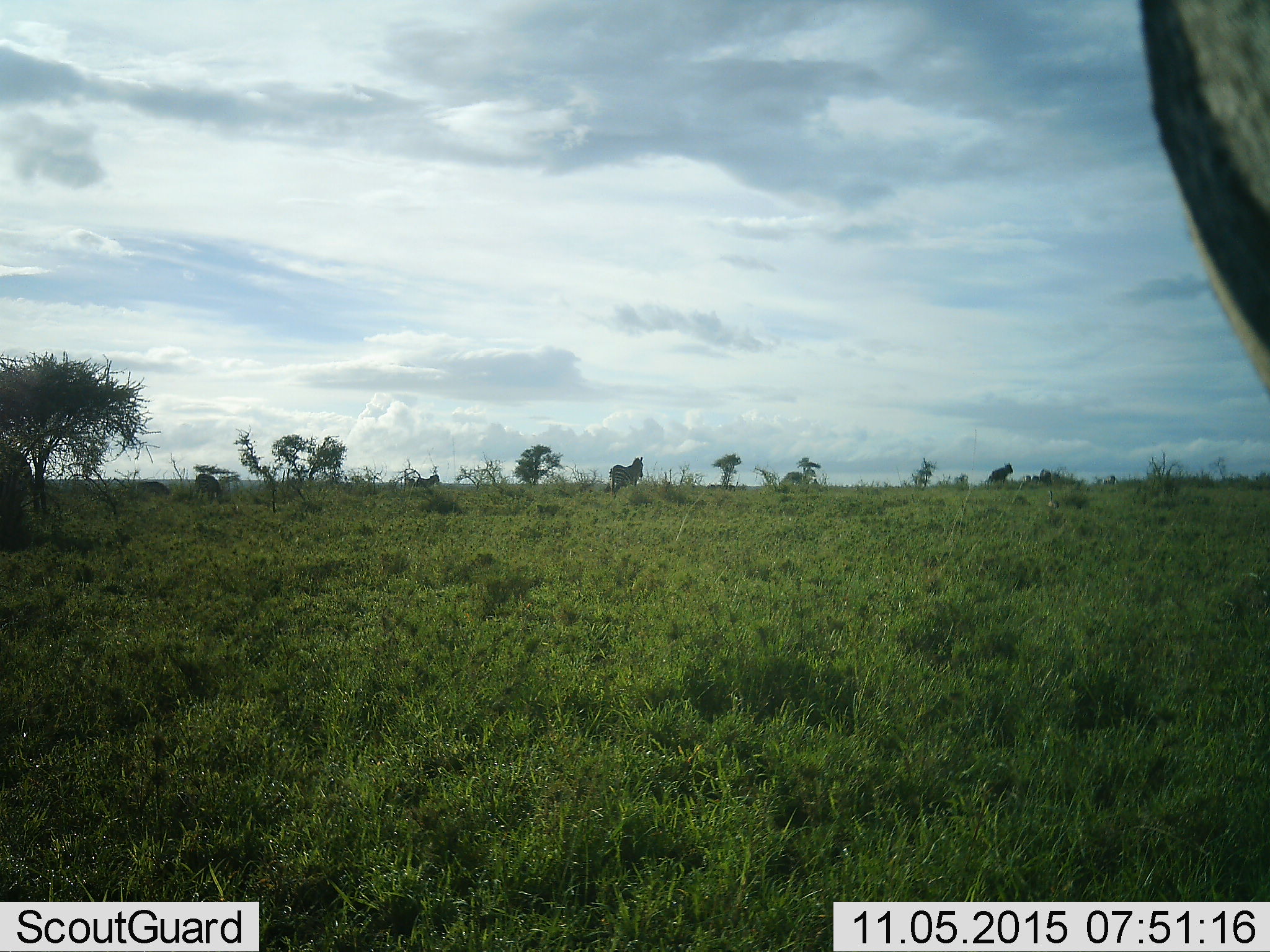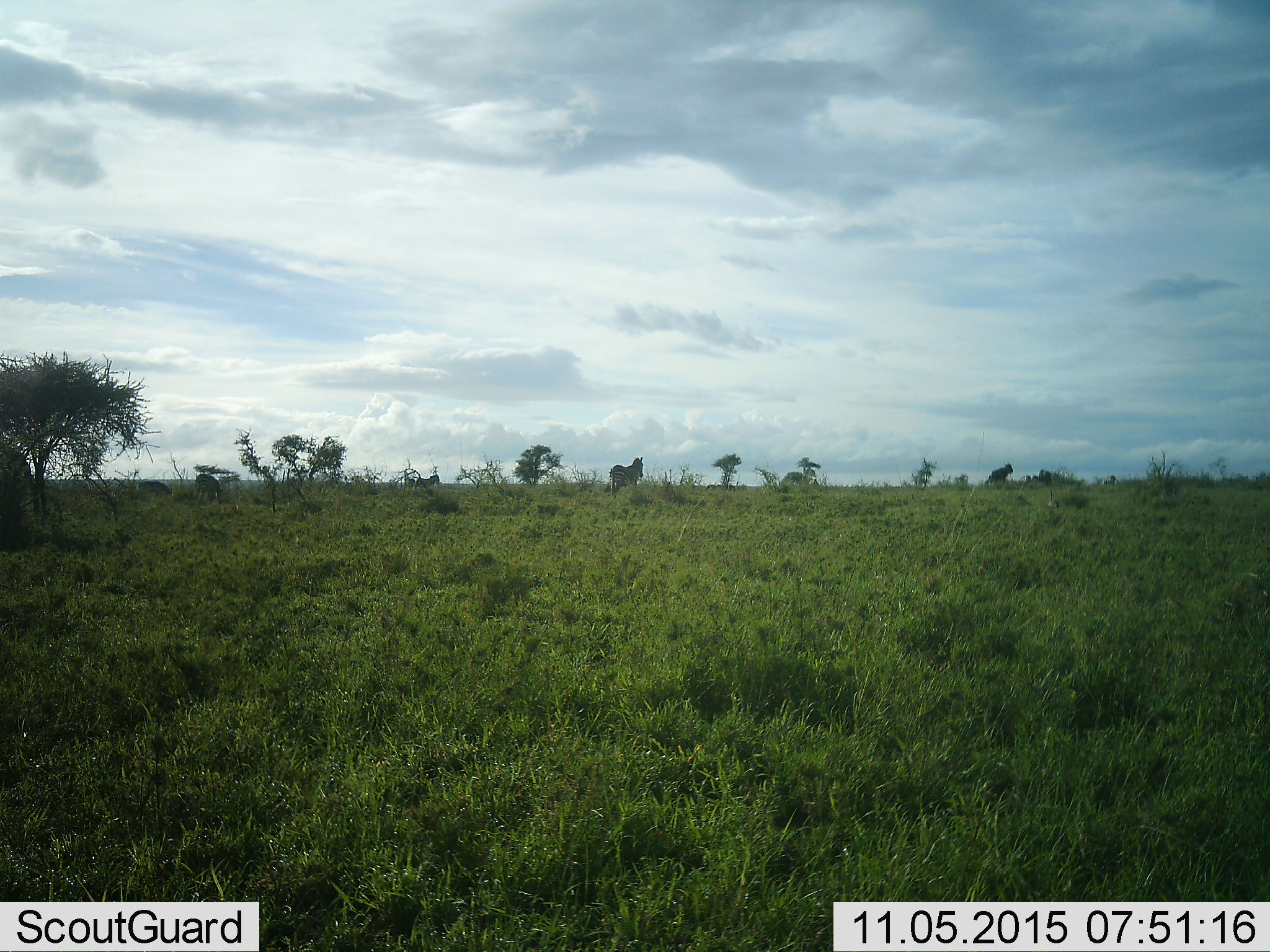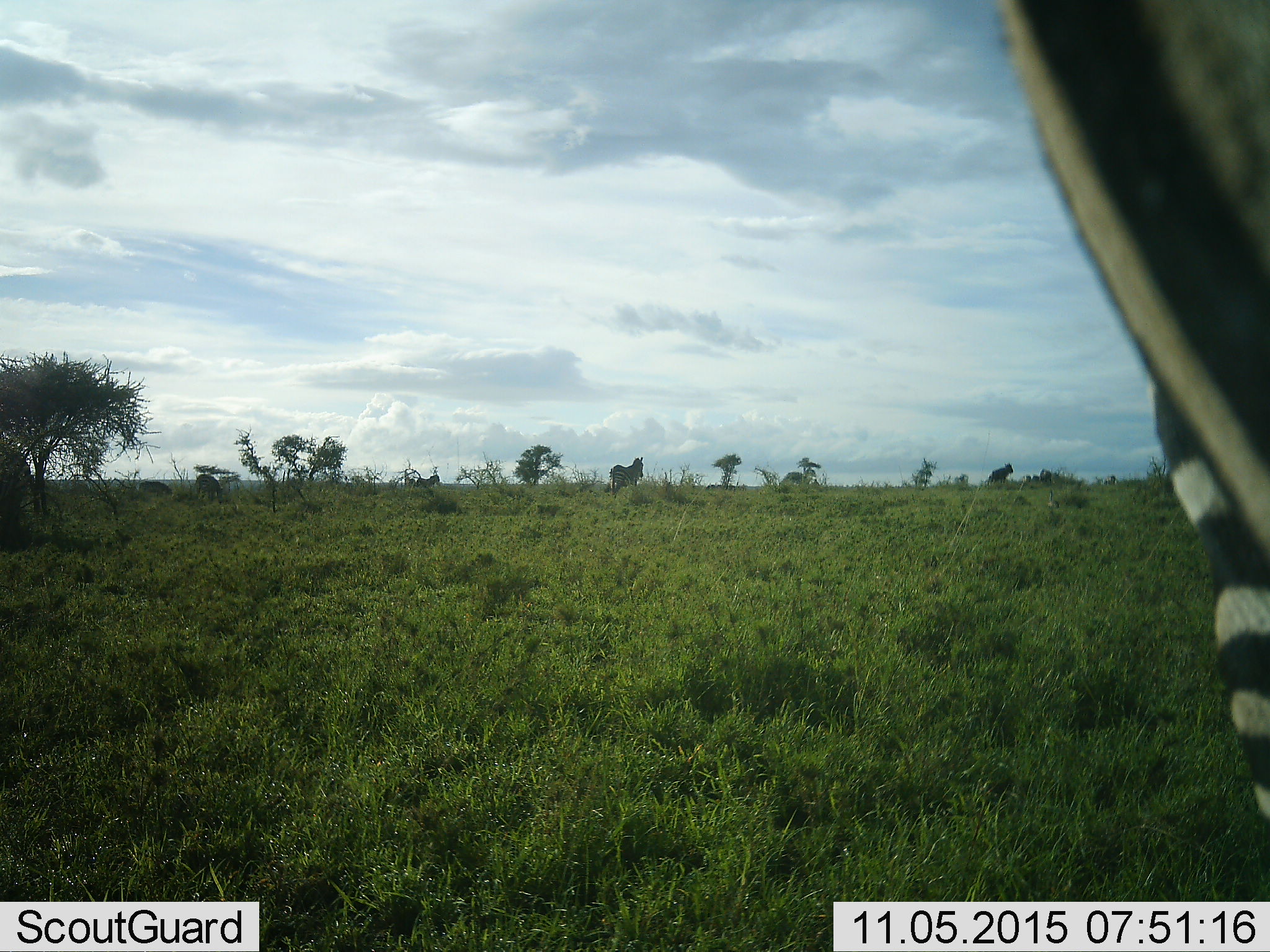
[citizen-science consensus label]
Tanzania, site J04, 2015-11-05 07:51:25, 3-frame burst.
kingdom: Animalia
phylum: Chordata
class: Mammalia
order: Artiodactyla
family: Bovidae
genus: Connochaetes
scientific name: Connochaetes taurinus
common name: blue wildebeest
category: wildebeest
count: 3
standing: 88%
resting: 0%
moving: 38%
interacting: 0%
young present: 0%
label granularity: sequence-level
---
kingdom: Animalia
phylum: Chordata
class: Mammalia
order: Perissodactyla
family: Equidae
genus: Equus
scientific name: Equus quagga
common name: plains zebra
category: zebra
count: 4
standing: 85%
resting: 0%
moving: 54%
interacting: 0%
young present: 0%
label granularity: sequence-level